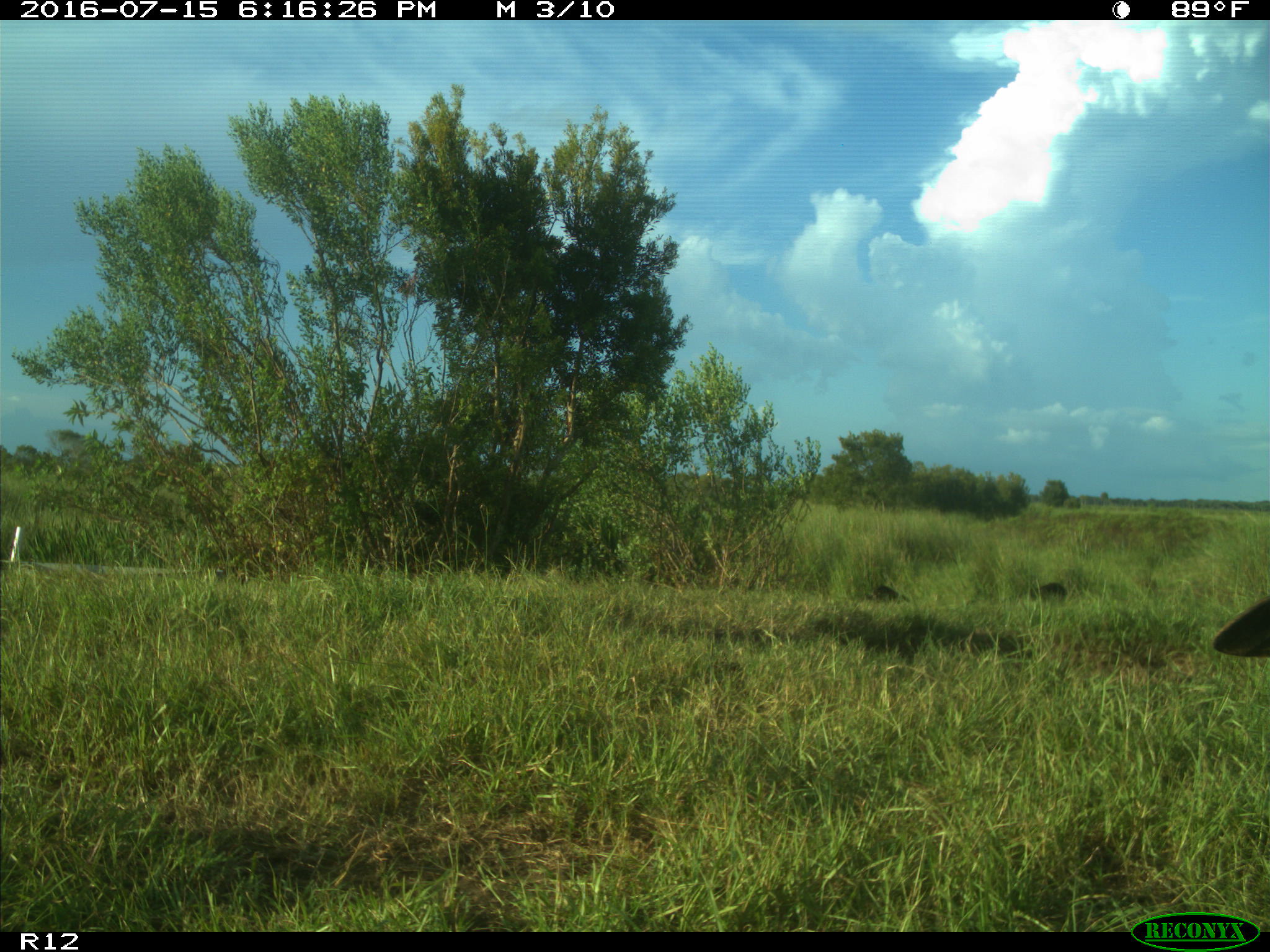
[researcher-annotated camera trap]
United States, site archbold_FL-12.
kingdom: Animalia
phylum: Chordata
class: Mammalia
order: Artiodactyla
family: Bovidae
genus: Bos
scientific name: Bos taurus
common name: domestic cow